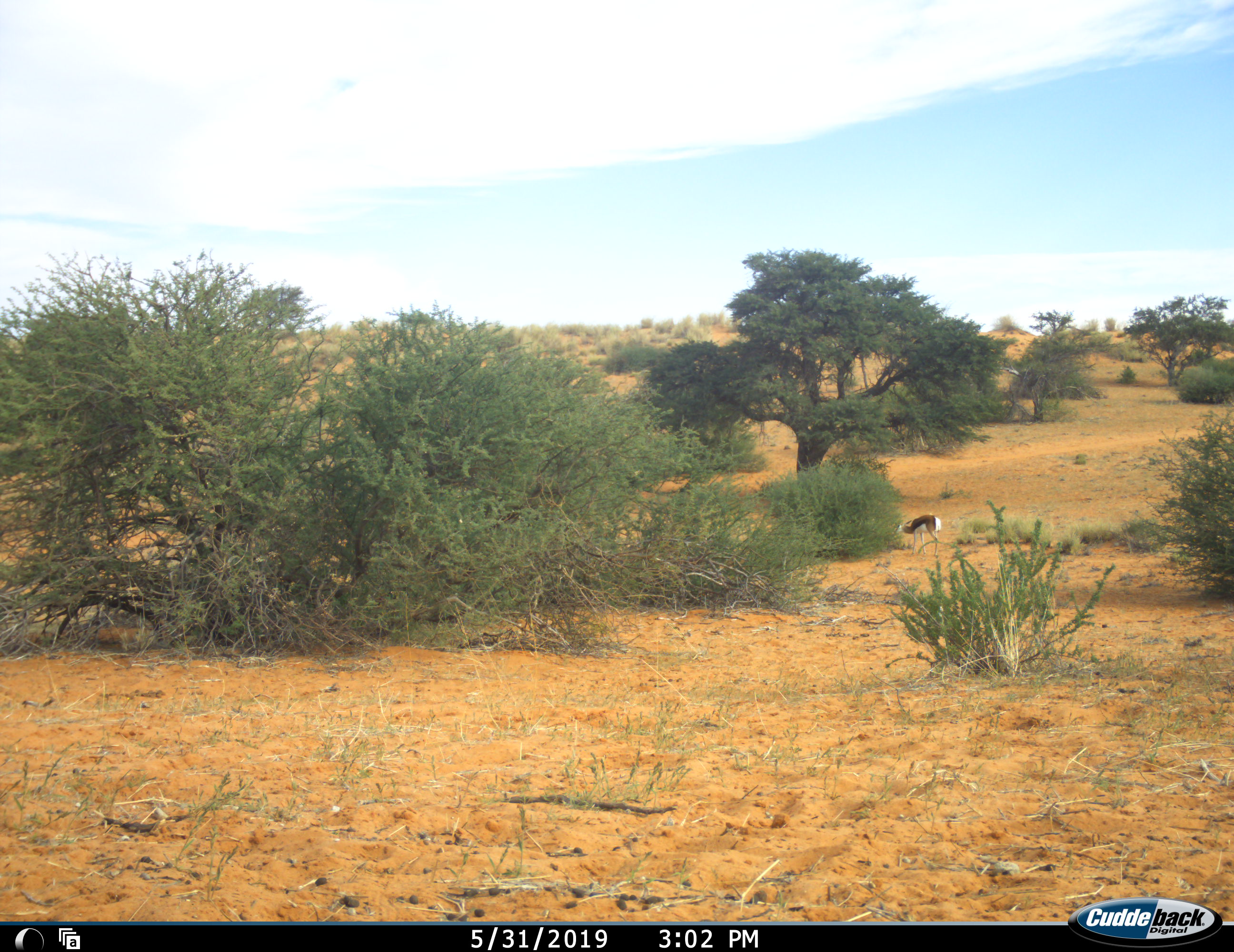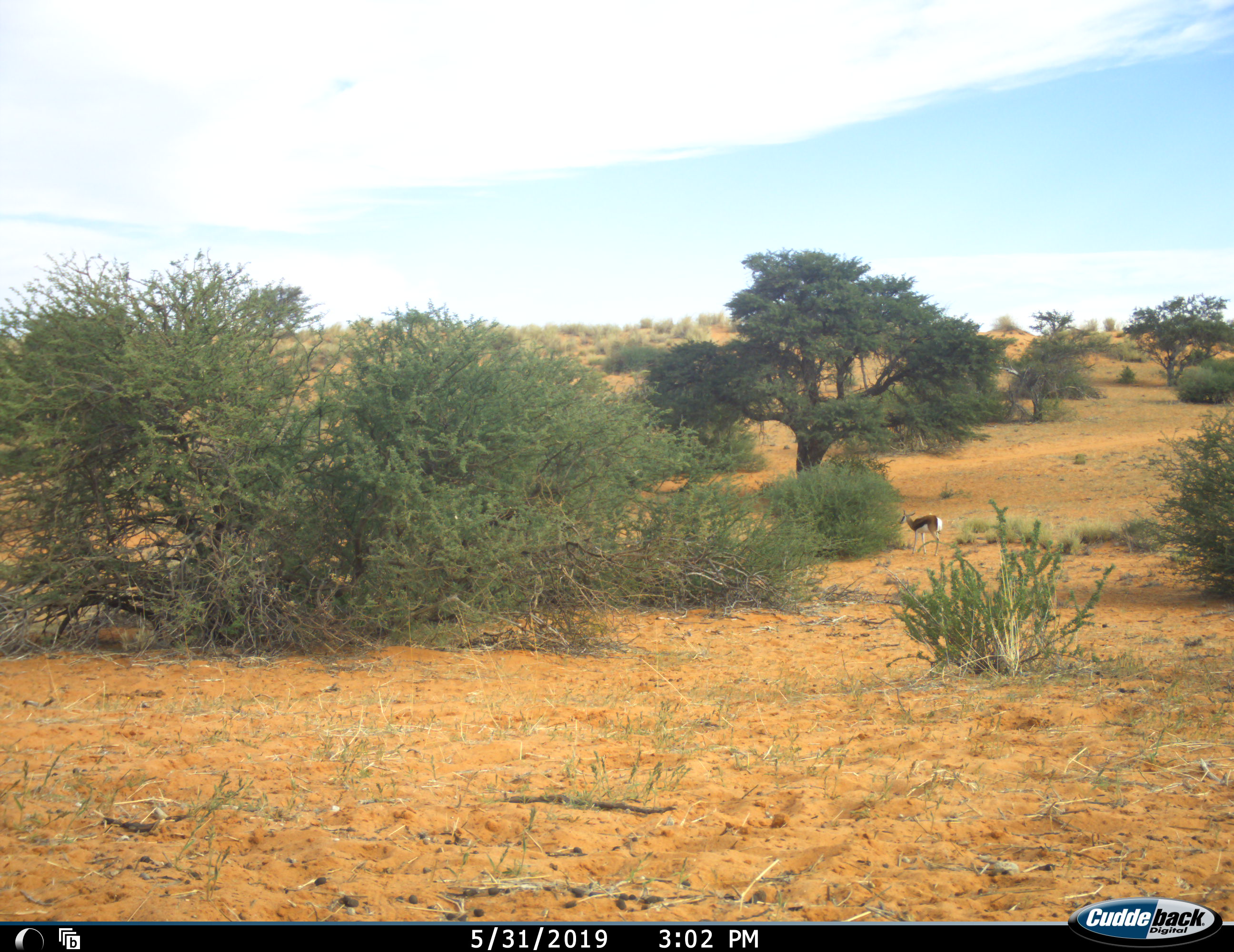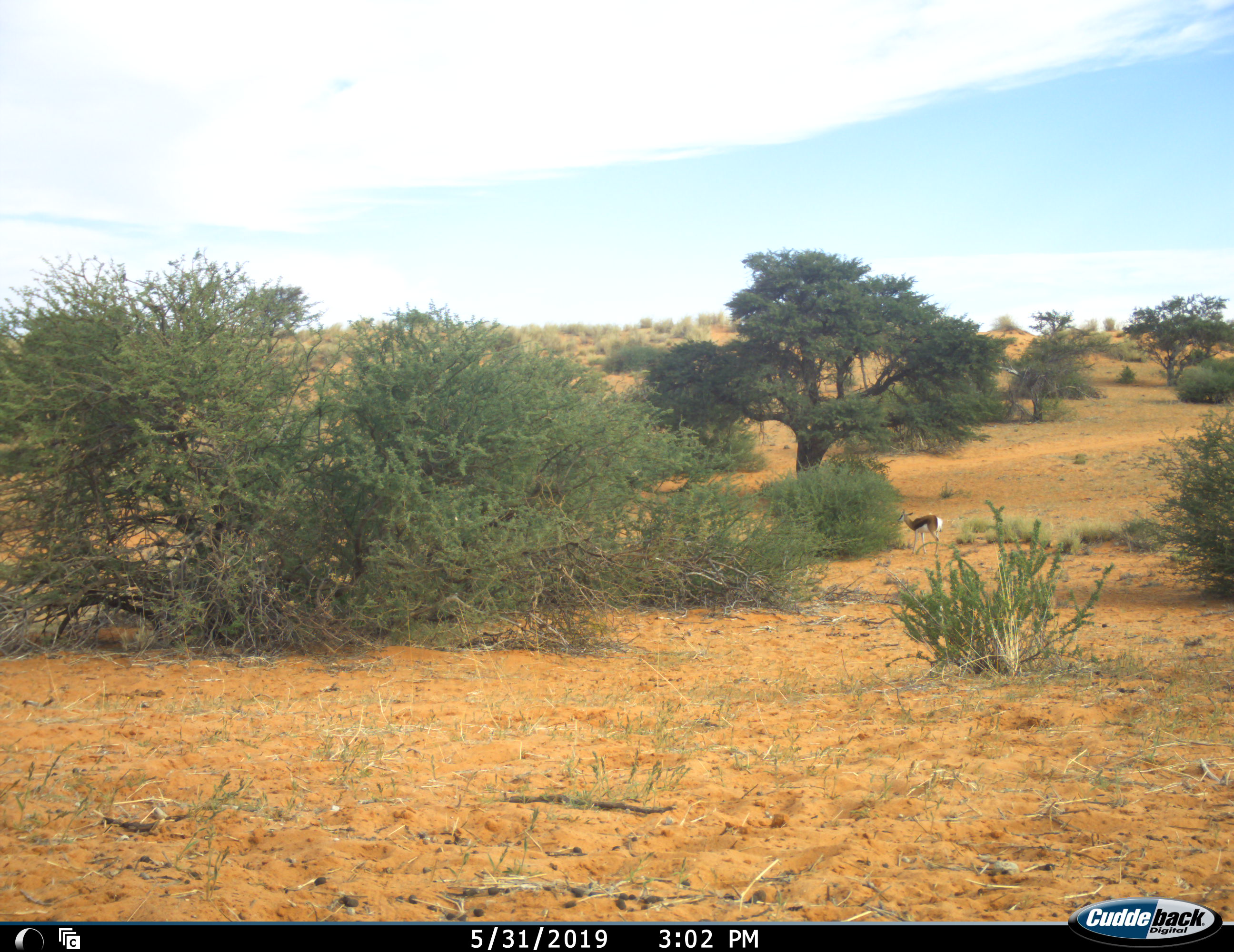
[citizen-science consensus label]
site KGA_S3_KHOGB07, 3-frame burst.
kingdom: Animalia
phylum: Chordata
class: Mammalia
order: Artiodactyla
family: Bovidae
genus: Antidorcas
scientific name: Antidorcas marsupialis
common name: springbok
Springbok (Antidorcas marsupialis), count 1. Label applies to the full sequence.